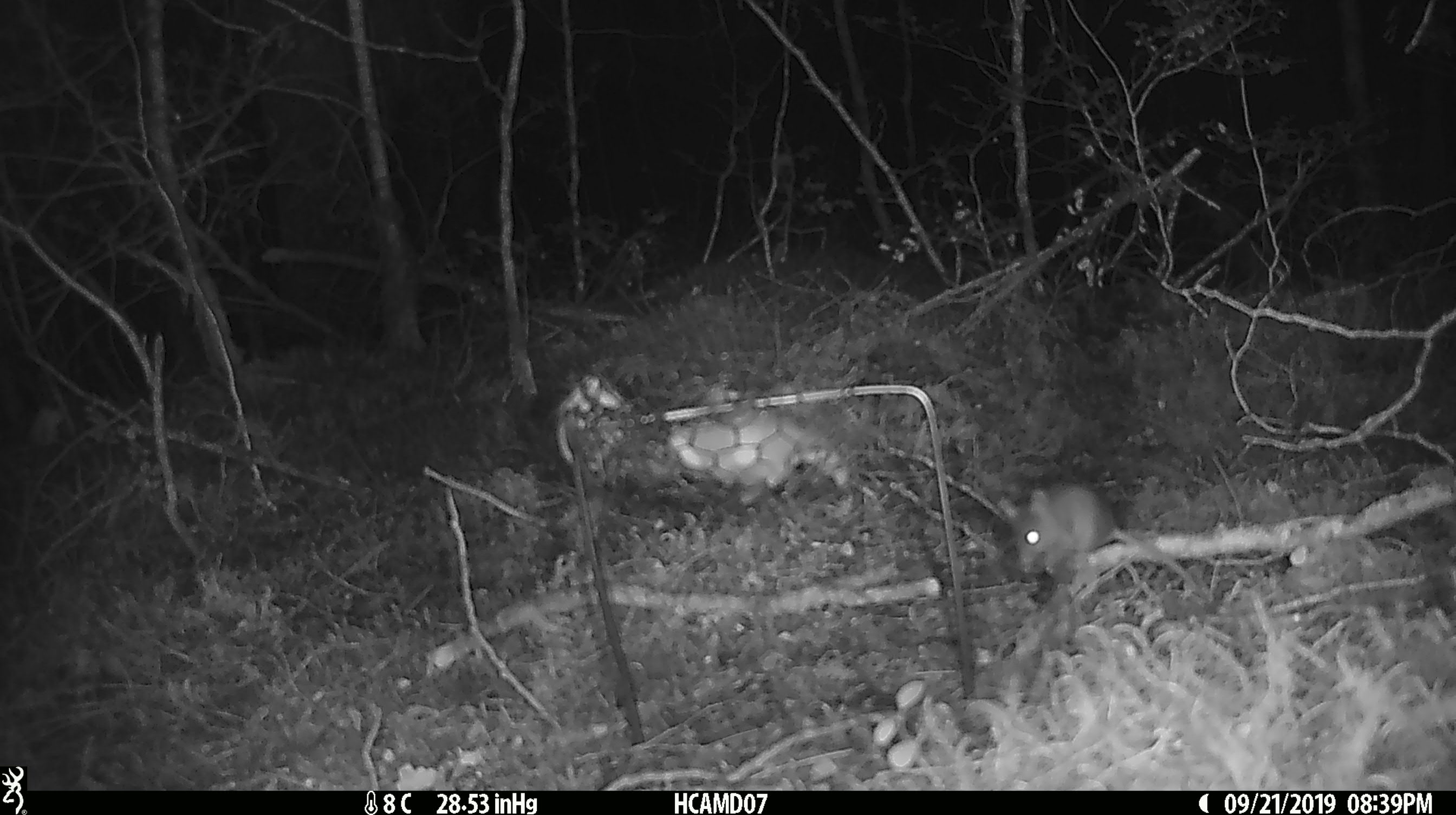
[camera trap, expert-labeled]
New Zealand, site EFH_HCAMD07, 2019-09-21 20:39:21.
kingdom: Animalia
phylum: Chordata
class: Mammalia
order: Rodentia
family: Muridae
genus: Mus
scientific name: Mus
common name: mouse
Mouse (Mus).